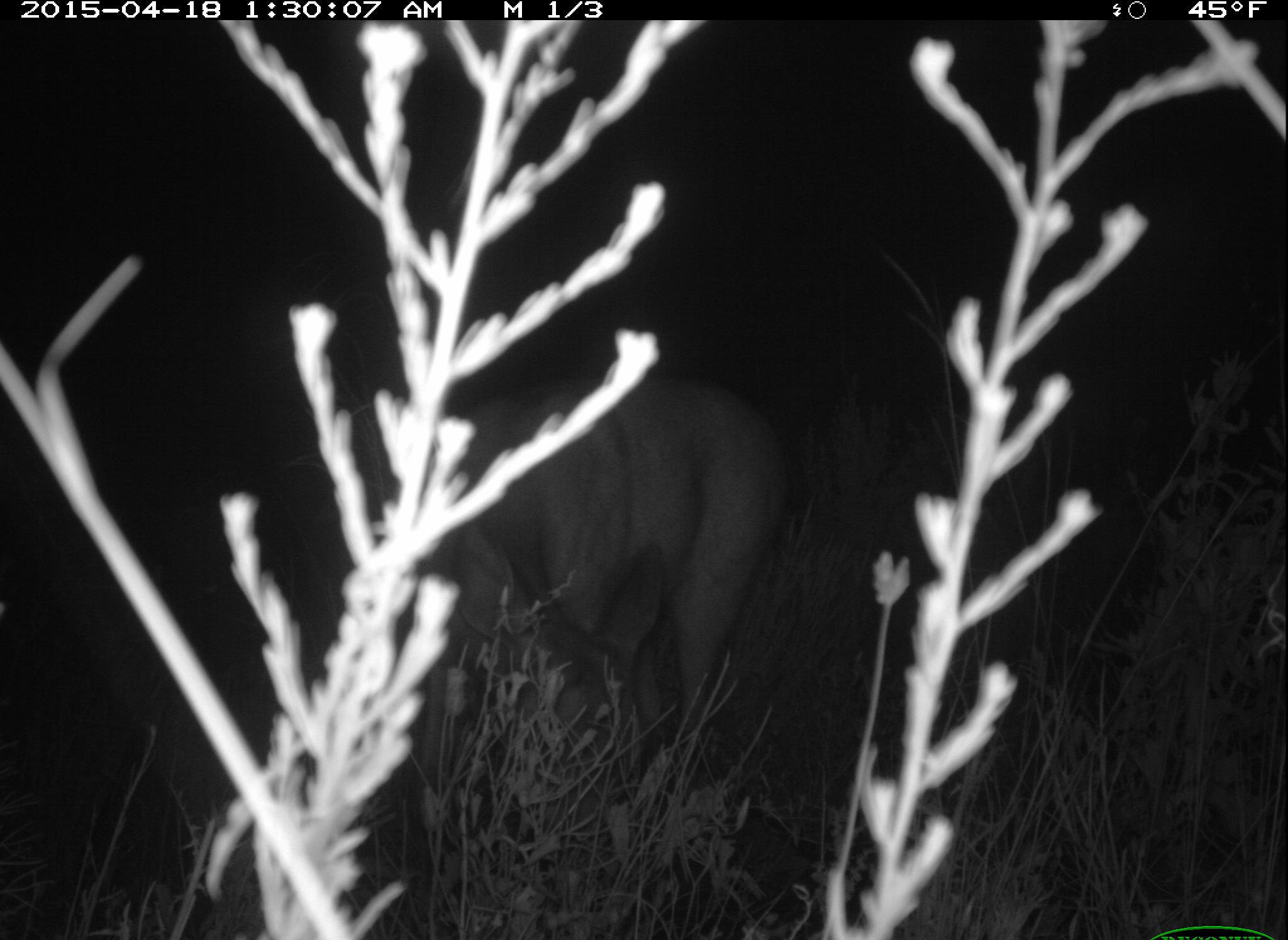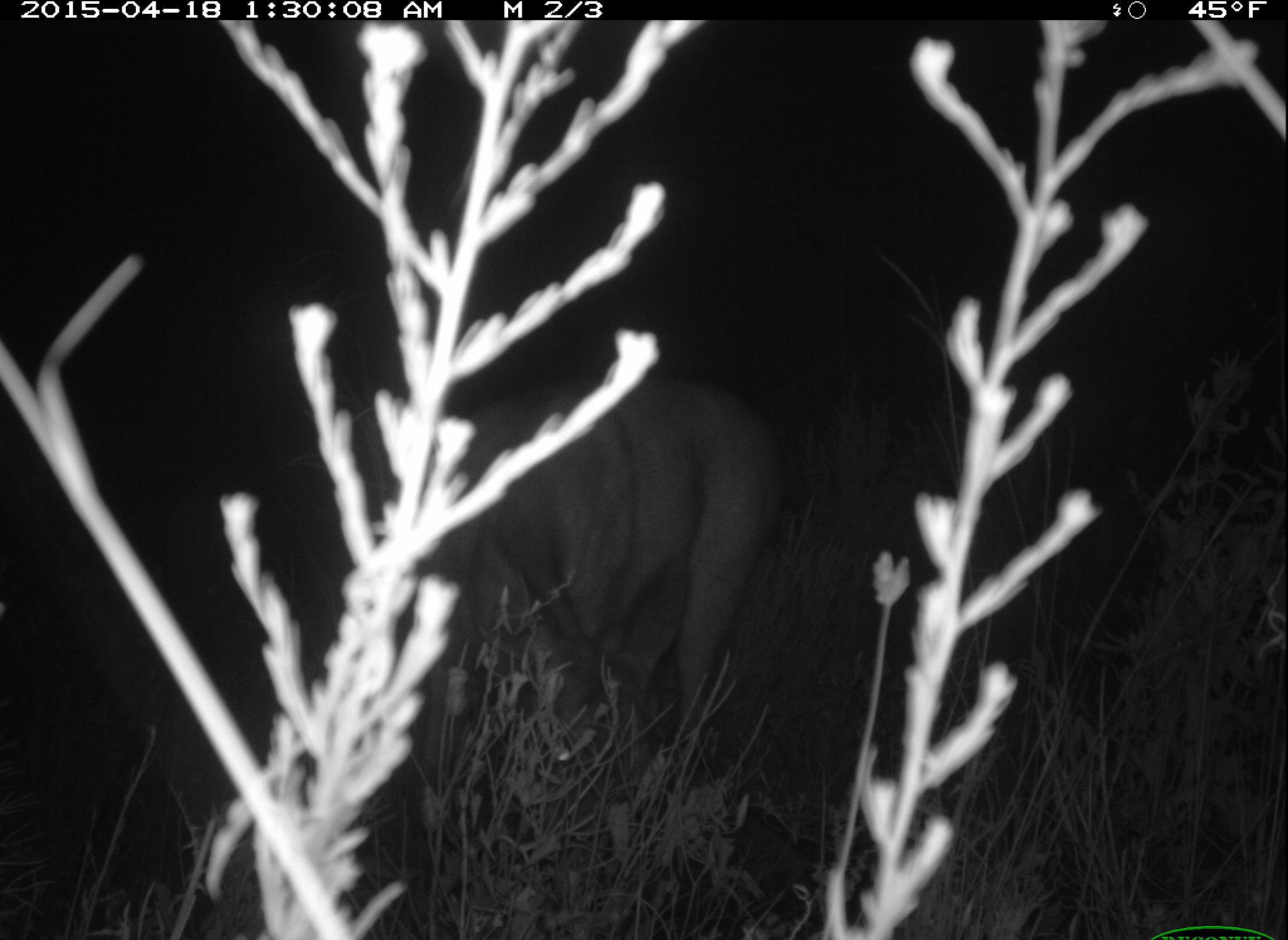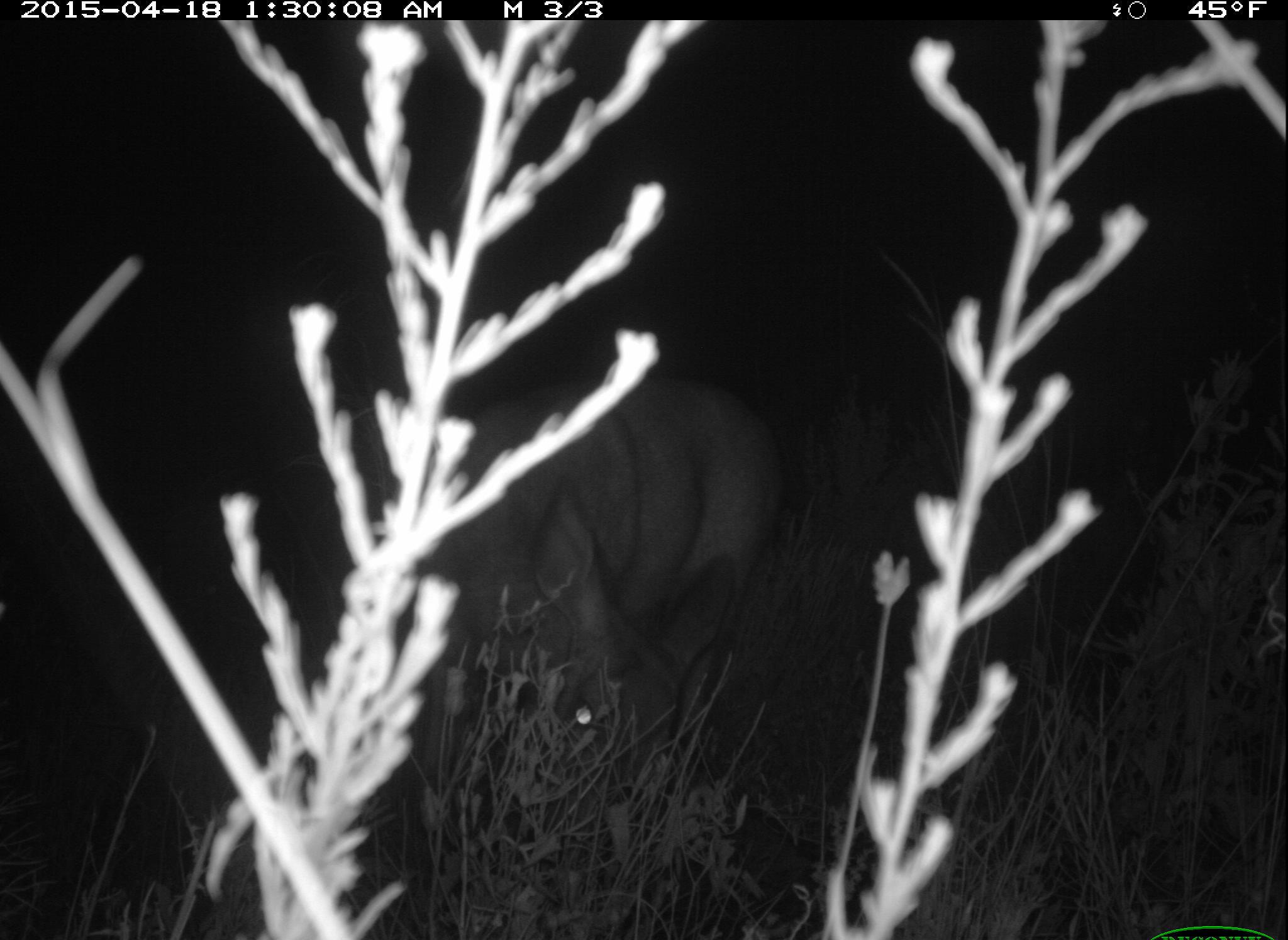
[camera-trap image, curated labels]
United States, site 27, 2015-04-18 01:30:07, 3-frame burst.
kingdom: Animalia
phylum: Chordata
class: Mammalia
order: Artiodactyla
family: Cervidae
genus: Odocoileus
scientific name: Odocoileus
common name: deer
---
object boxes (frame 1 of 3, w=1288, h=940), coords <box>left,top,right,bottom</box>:
deer: <box>311,365,797,829</box>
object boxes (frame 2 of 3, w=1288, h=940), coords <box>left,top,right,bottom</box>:
deer: <box>305,364,792,818</box>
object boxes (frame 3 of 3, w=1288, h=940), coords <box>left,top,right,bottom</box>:
deer: <box>340,370,790,888</box>